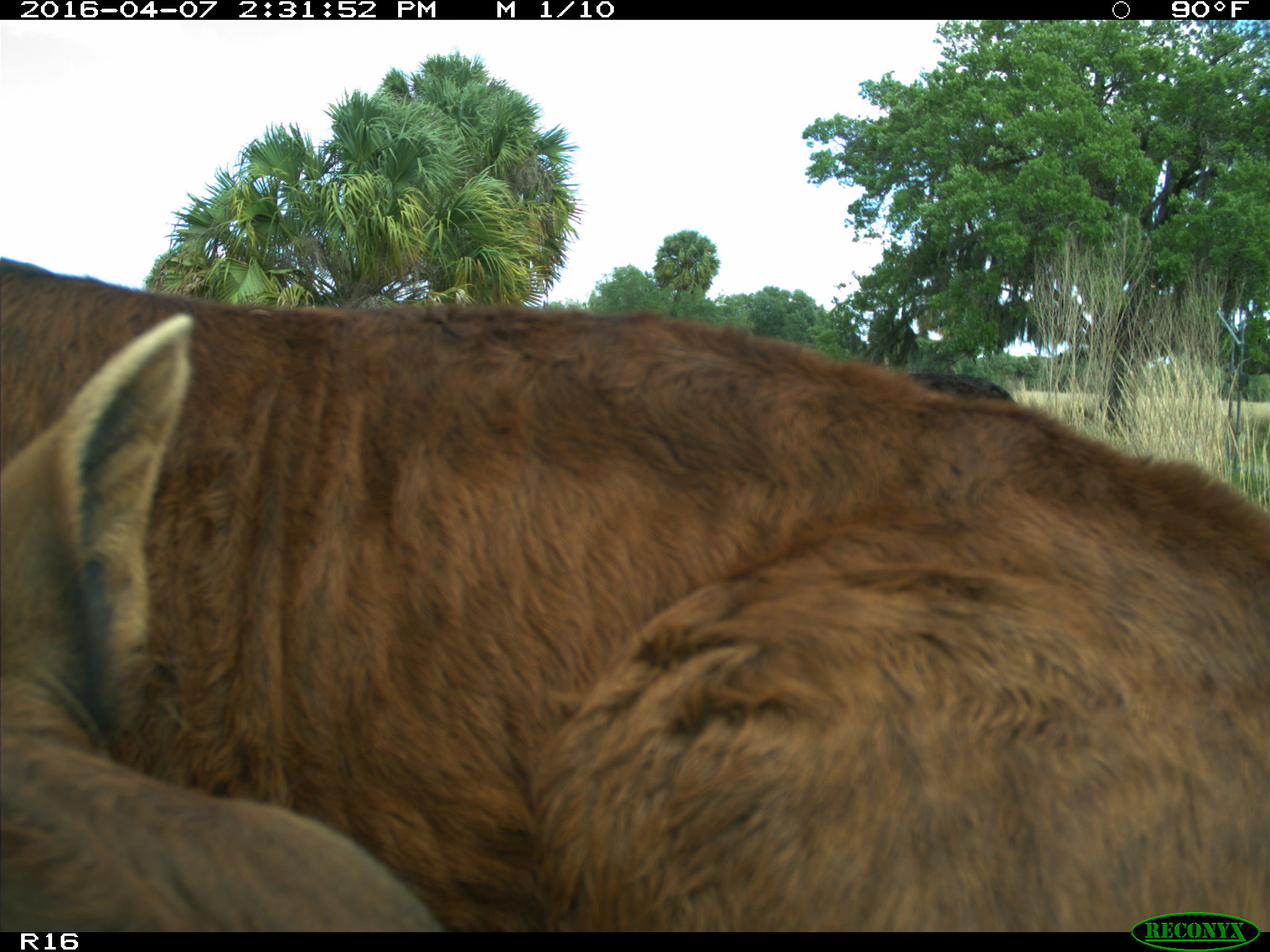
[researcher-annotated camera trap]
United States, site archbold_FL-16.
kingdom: Animalia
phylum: Chordata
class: Mammalia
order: Artiodactyla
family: Bovidae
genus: Bos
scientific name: Bos taurus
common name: domestic cow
Bos taurus (domestic cow).